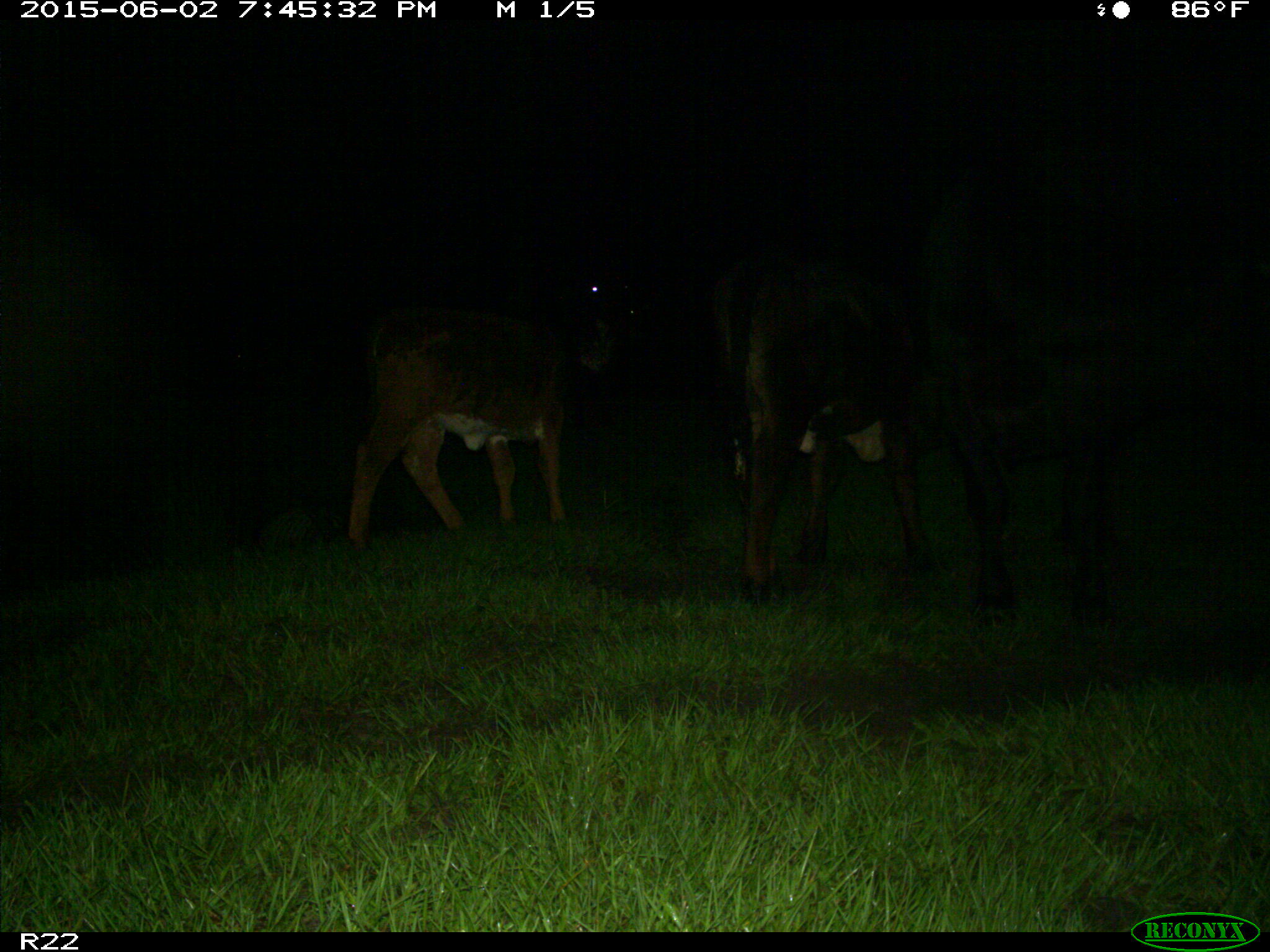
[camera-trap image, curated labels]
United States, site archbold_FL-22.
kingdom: Animalia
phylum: Chordata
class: Mammalia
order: Artiodactyla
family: Bovidae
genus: Bos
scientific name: Bos taurus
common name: domestic cow